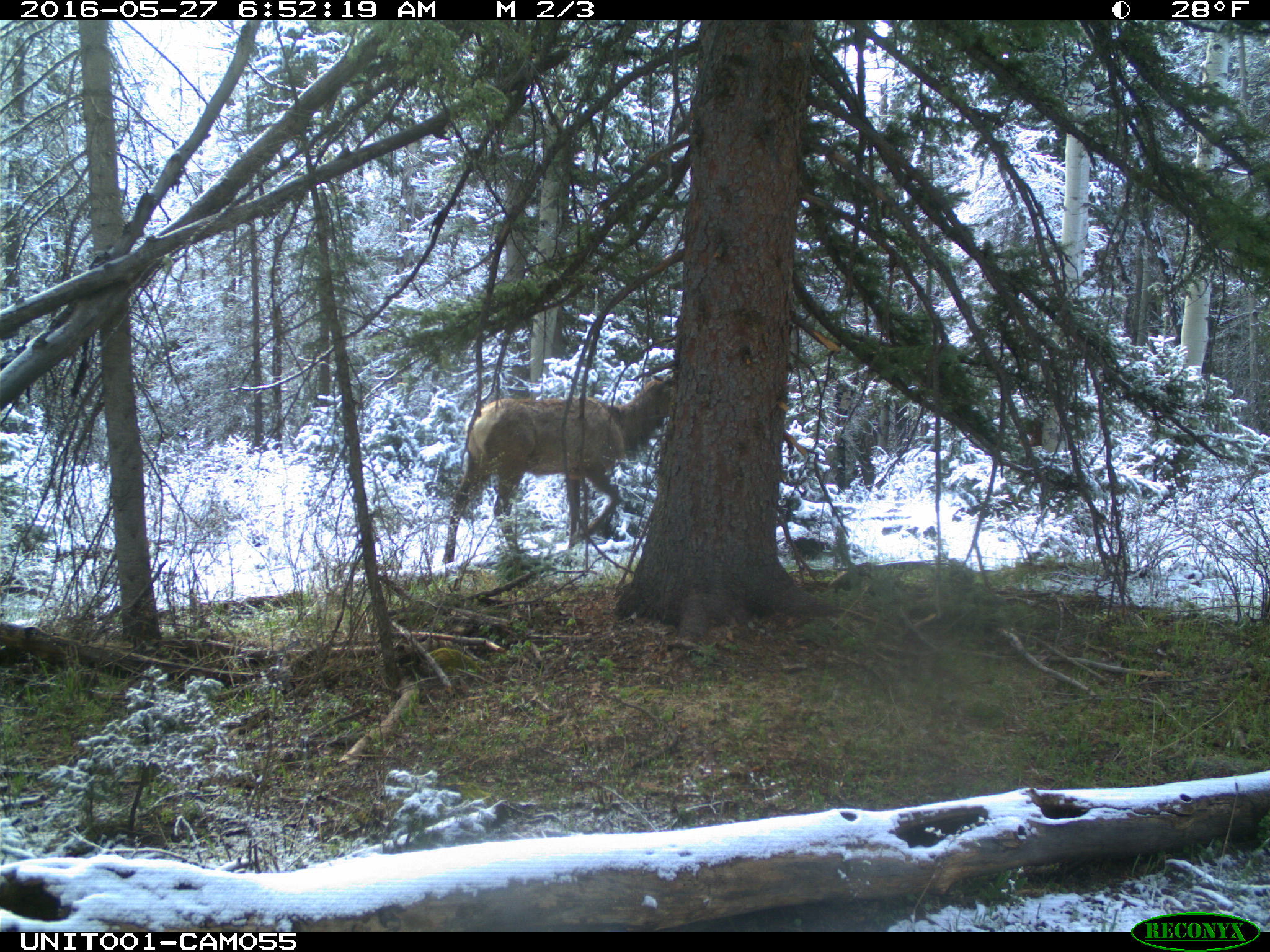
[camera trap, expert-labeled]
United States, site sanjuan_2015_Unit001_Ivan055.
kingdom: Animalia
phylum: Chordata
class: Mammalia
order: Artiodactyla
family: Cervidae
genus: Cervus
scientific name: Cervus elaphus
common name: red deer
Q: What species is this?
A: Cervus elaphus (red deer).